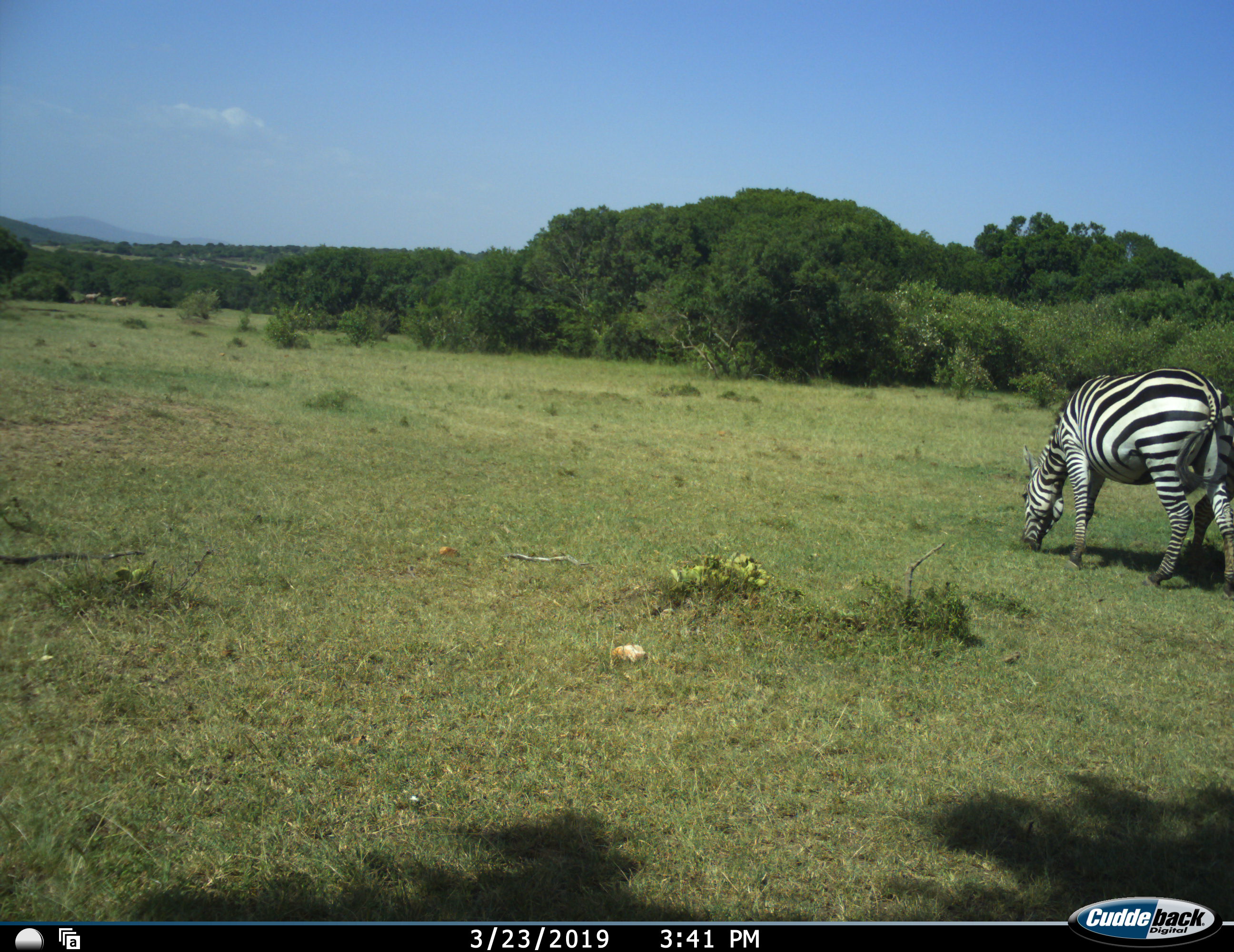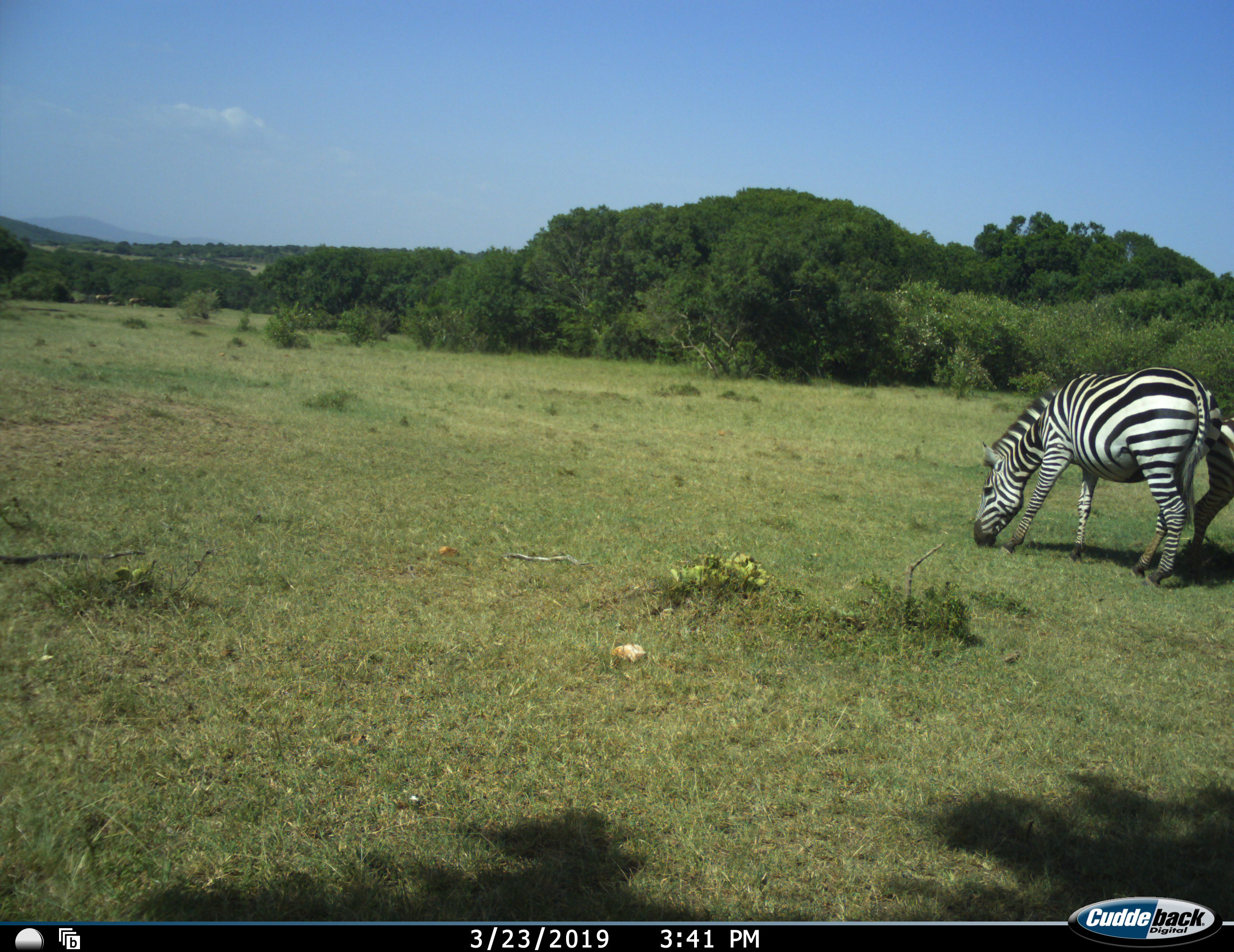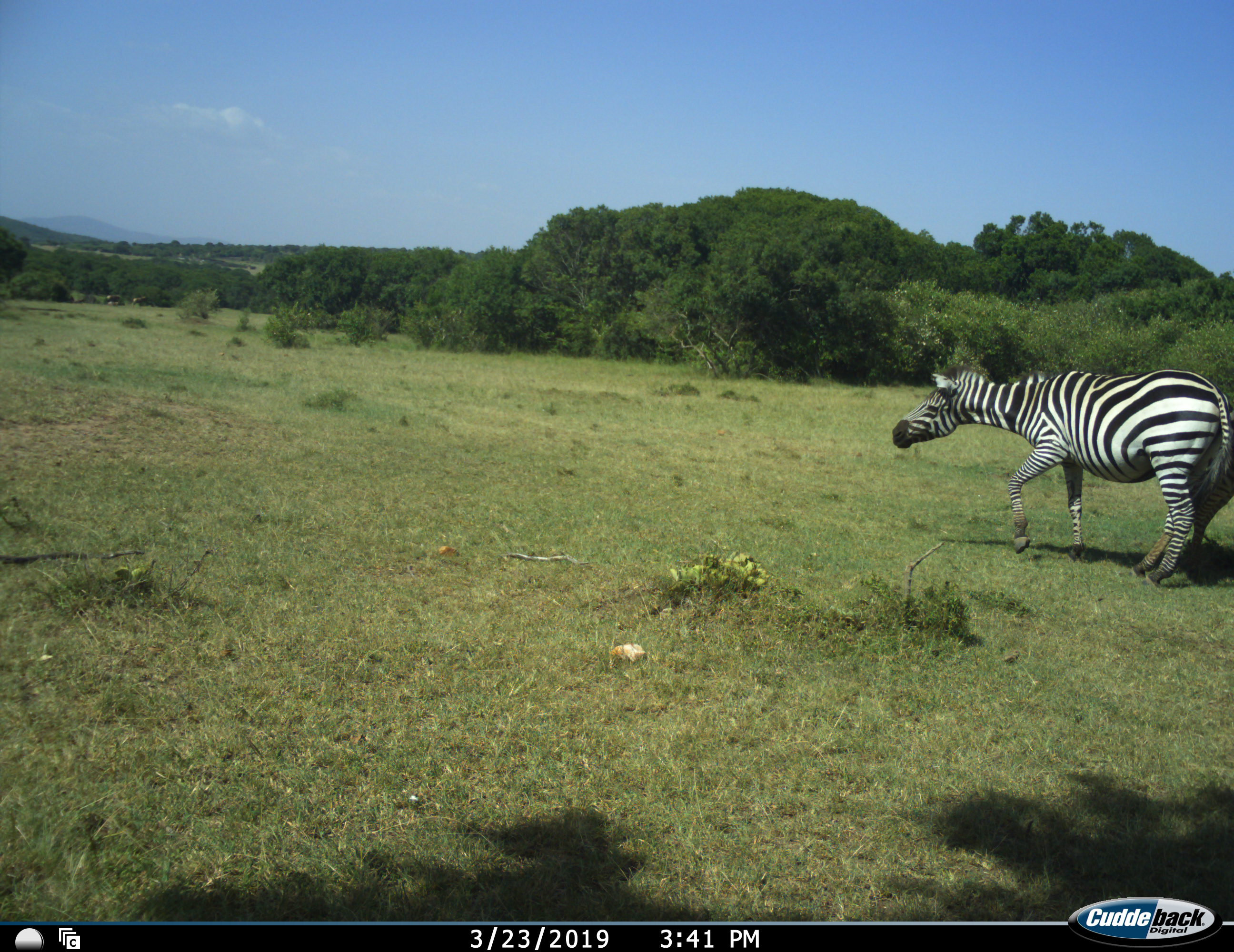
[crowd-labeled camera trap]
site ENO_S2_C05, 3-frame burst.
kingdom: Animalia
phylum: Chordata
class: Mammalia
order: Perissodactyla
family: Equidae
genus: Equus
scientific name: Equus quagga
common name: plains zebra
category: zebraplains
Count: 2.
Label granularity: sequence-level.